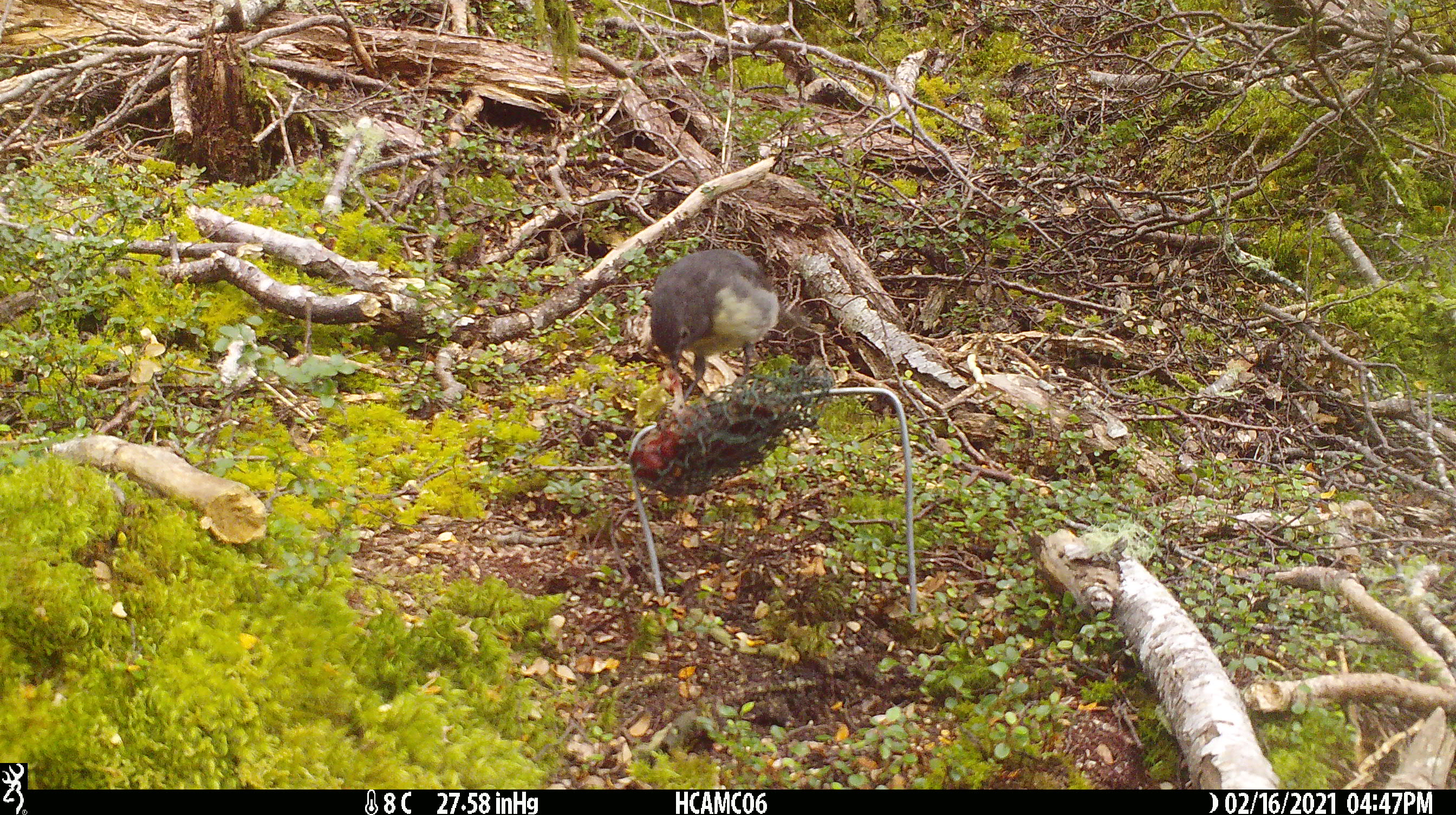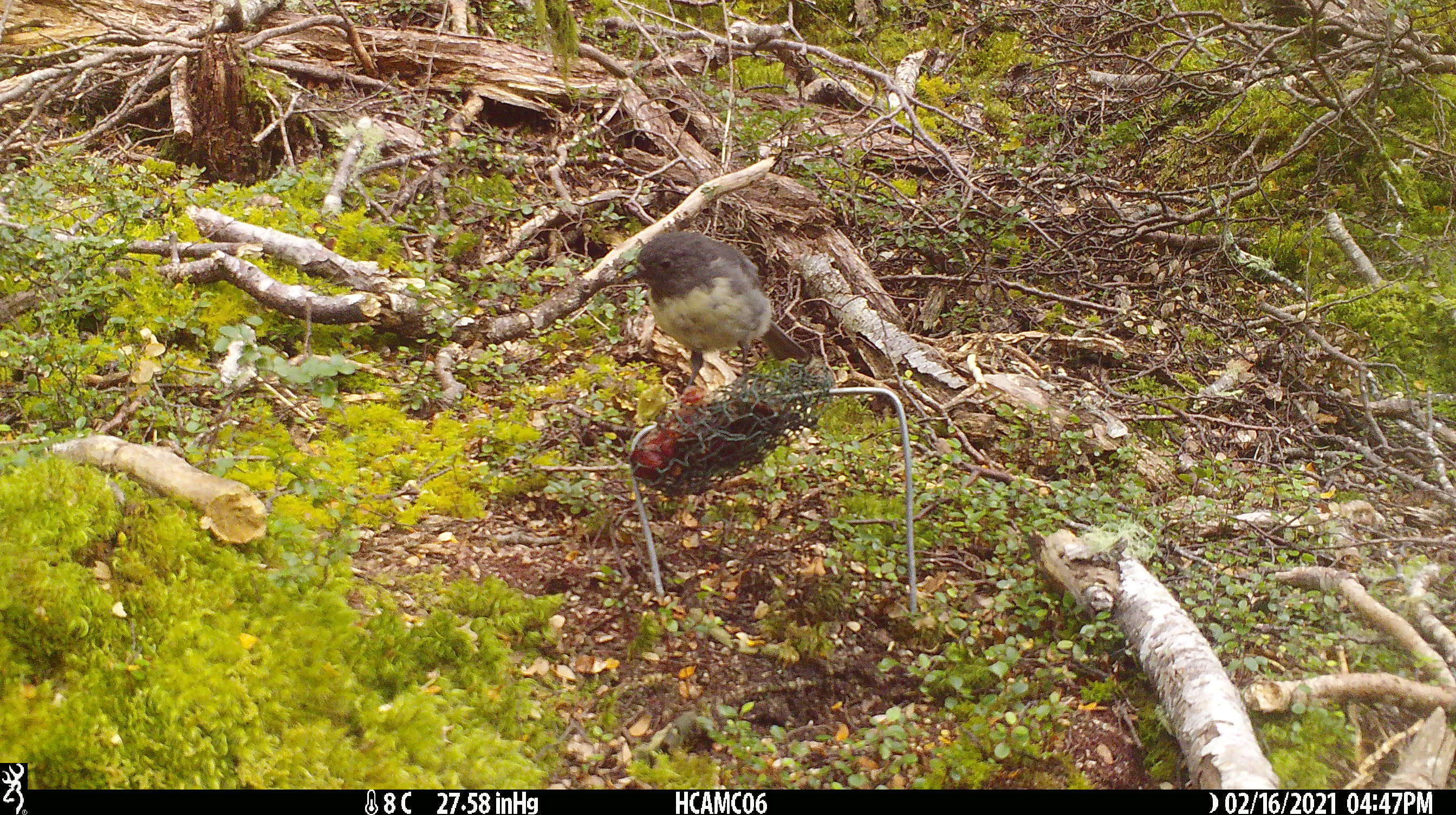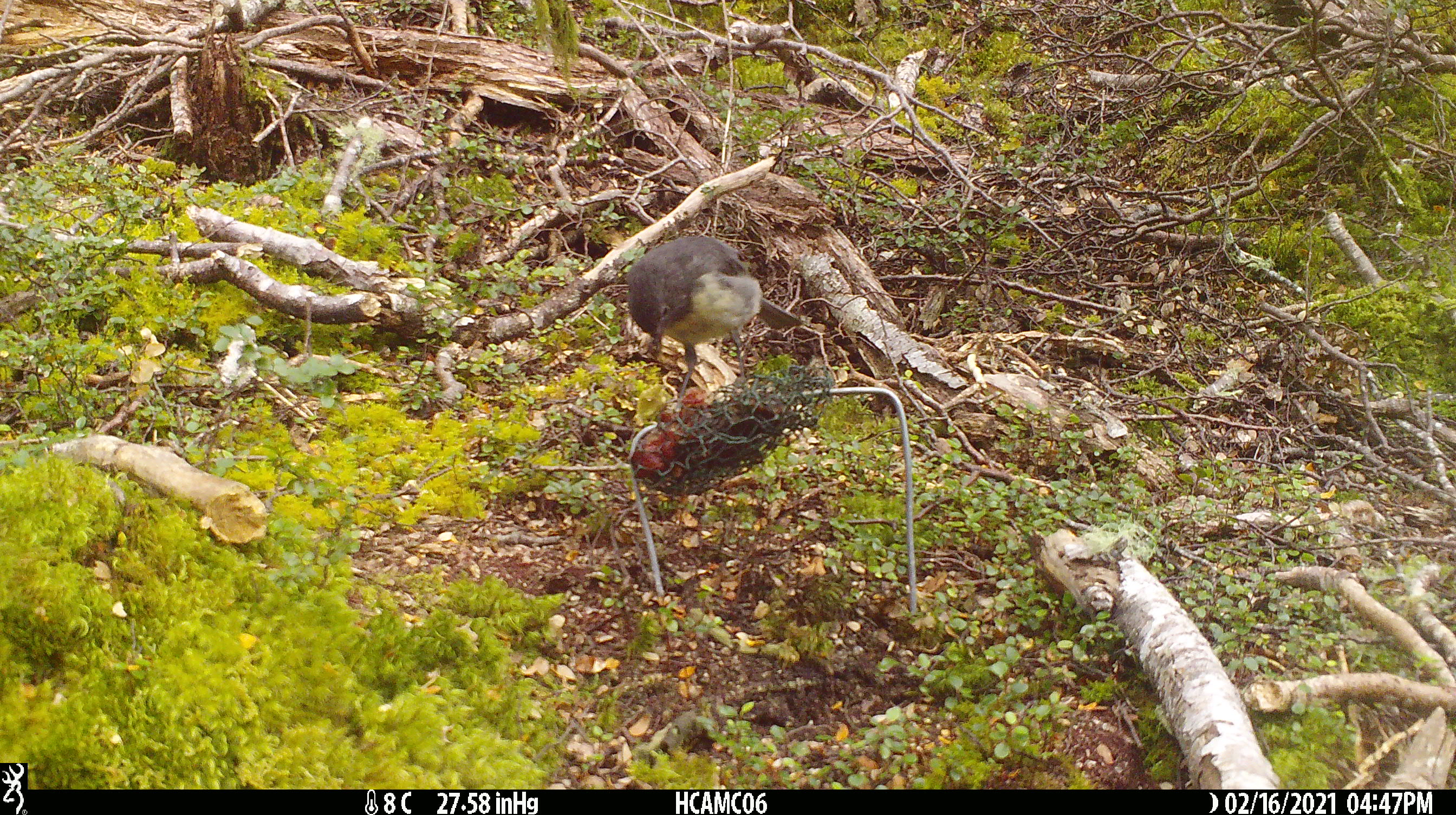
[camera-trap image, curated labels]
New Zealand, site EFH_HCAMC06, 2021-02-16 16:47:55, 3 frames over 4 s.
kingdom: Animalia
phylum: Chordata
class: Aves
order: Passeriformes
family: Petroicidae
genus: Petroica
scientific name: Petroica australis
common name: new zealand robin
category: robin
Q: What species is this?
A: Robin (new zealand robin) (Petroica australis).